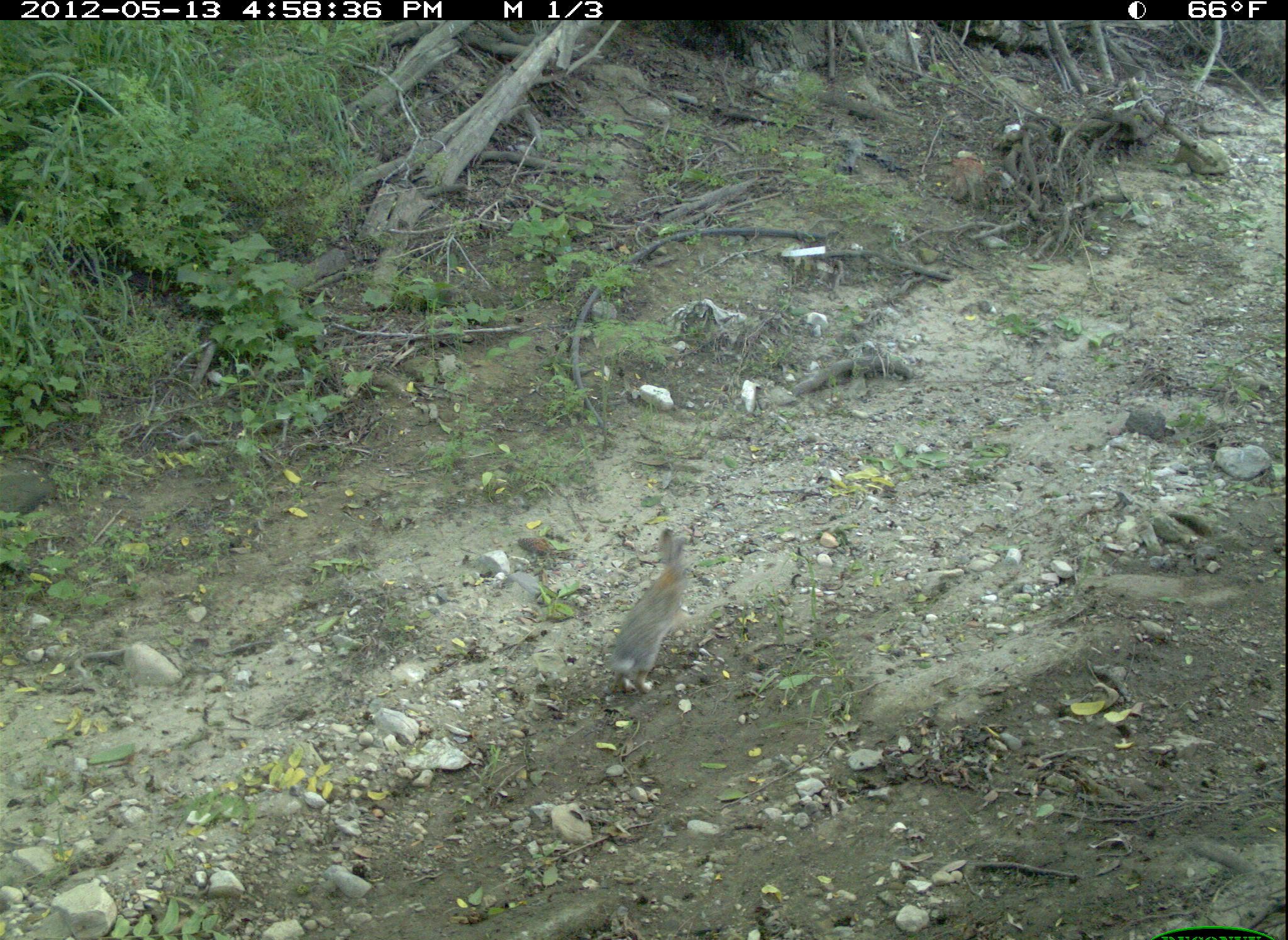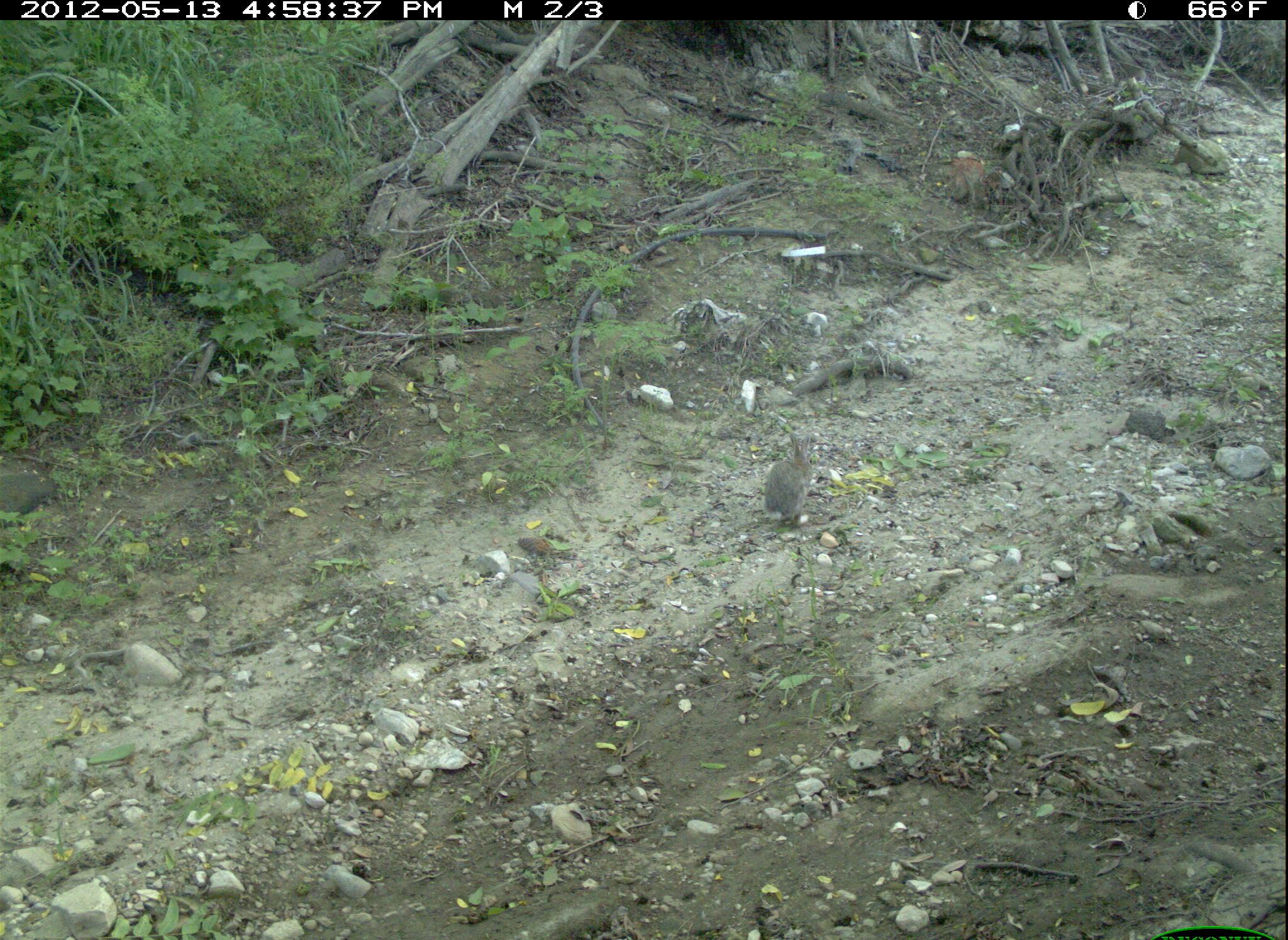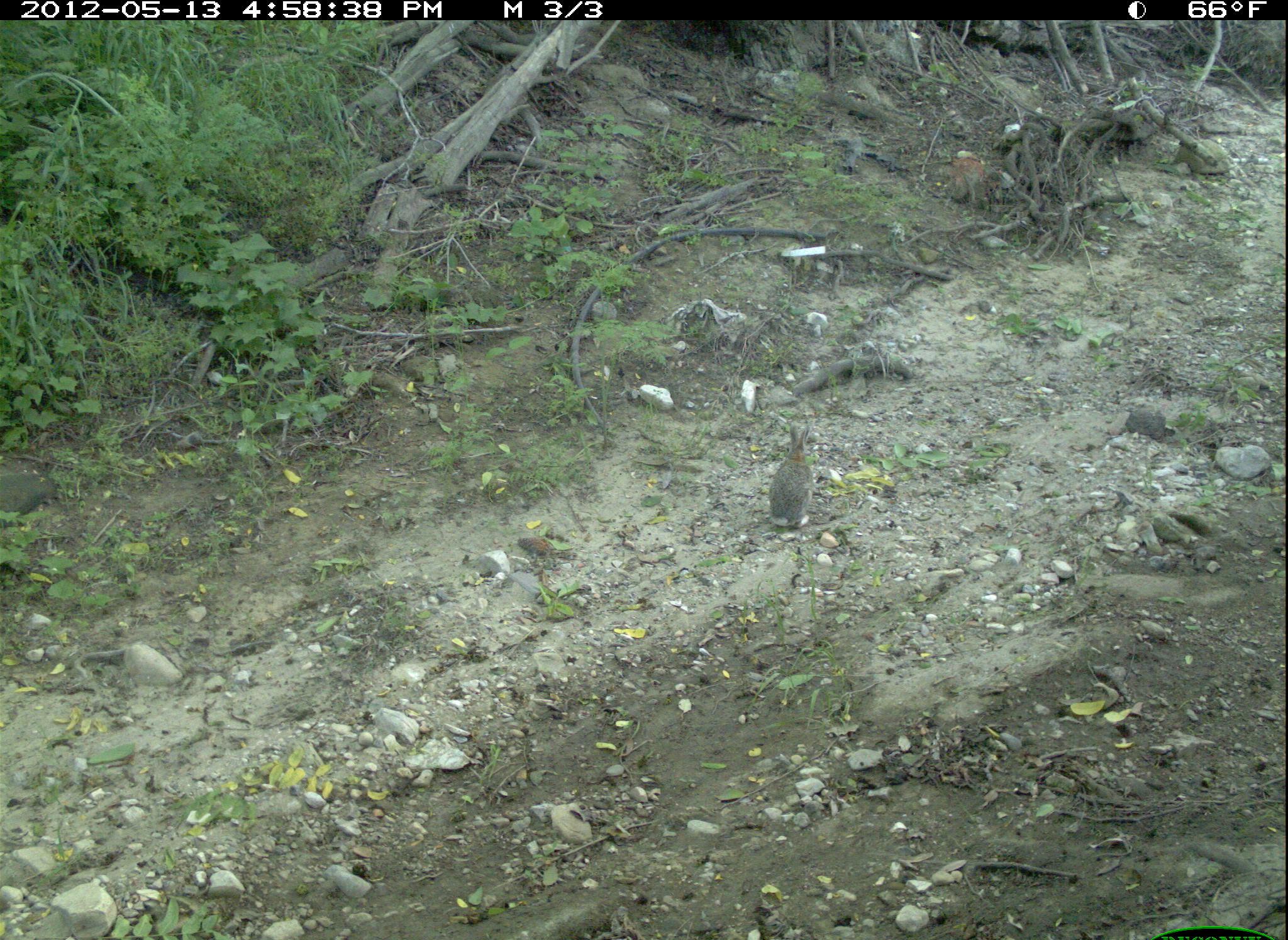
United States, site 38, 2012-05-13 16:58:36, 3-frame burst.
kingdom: Animalia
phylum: Chordata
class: Mammalia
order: Lagomorpha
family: Leporidae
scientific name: Leporidae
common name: rabbits and hares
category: rabbit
Rabbit (rabbits and hares) (Leporidae).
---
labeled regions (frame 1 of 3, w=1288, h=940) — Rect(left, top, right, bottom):
rabbit: Rect(601, 515, 712, 710)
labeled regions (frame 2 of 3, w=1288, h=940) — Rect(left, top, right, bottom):
rabbit: Rect(753, 427, 821, 535)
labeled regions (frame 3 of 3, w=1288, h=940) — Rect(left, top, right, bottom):
rabbit: Rect(734, 391, 874, 554)